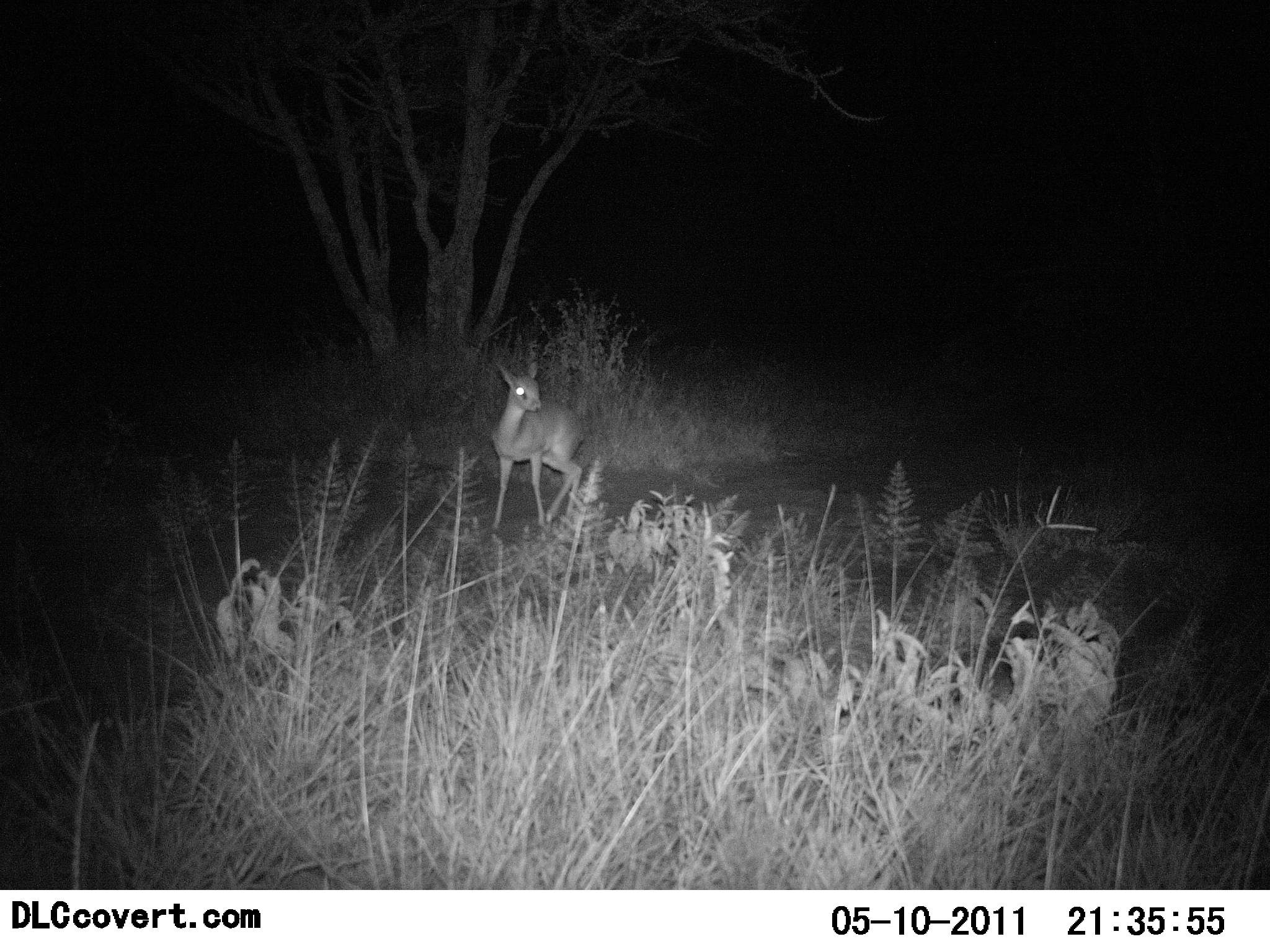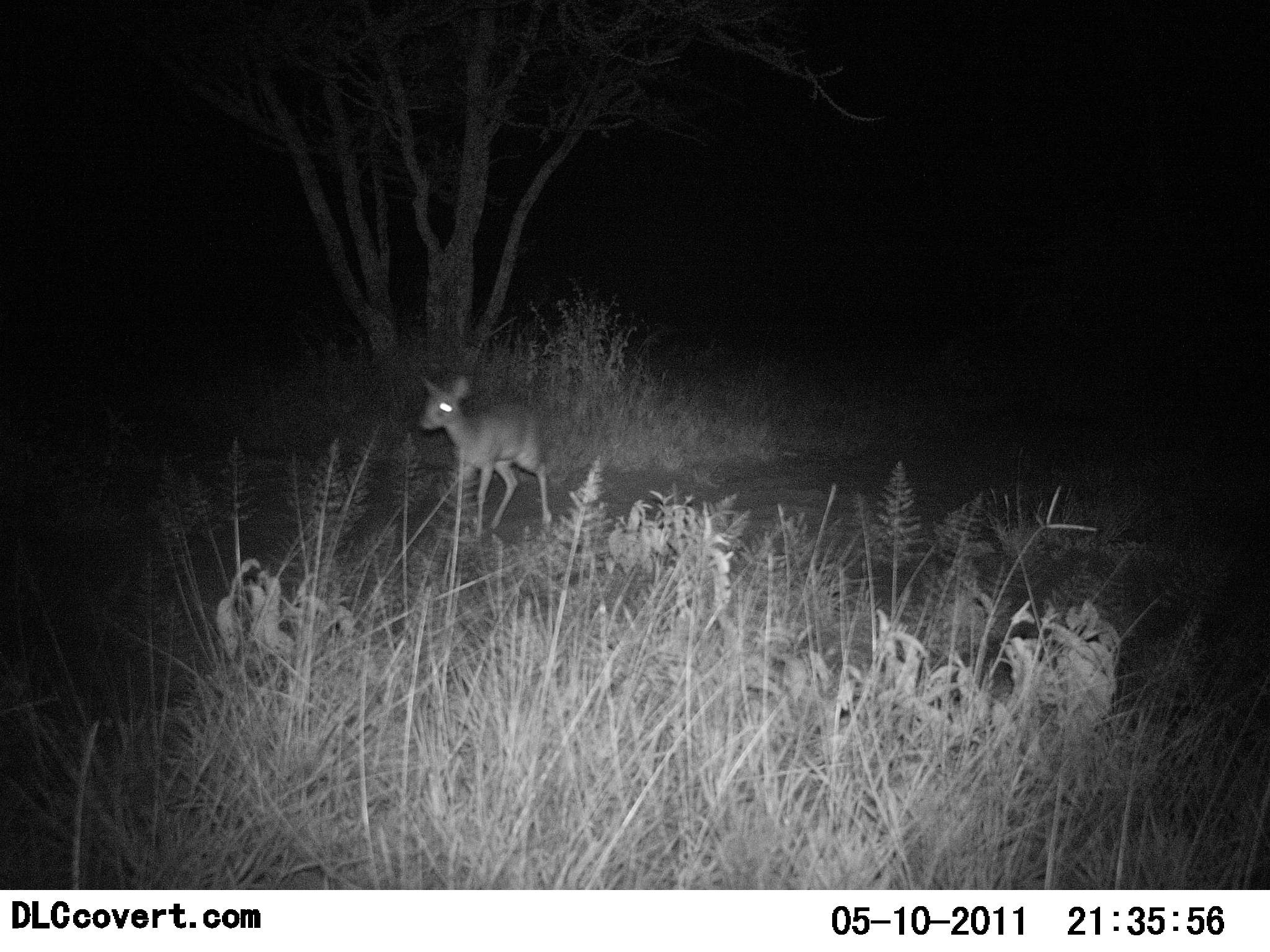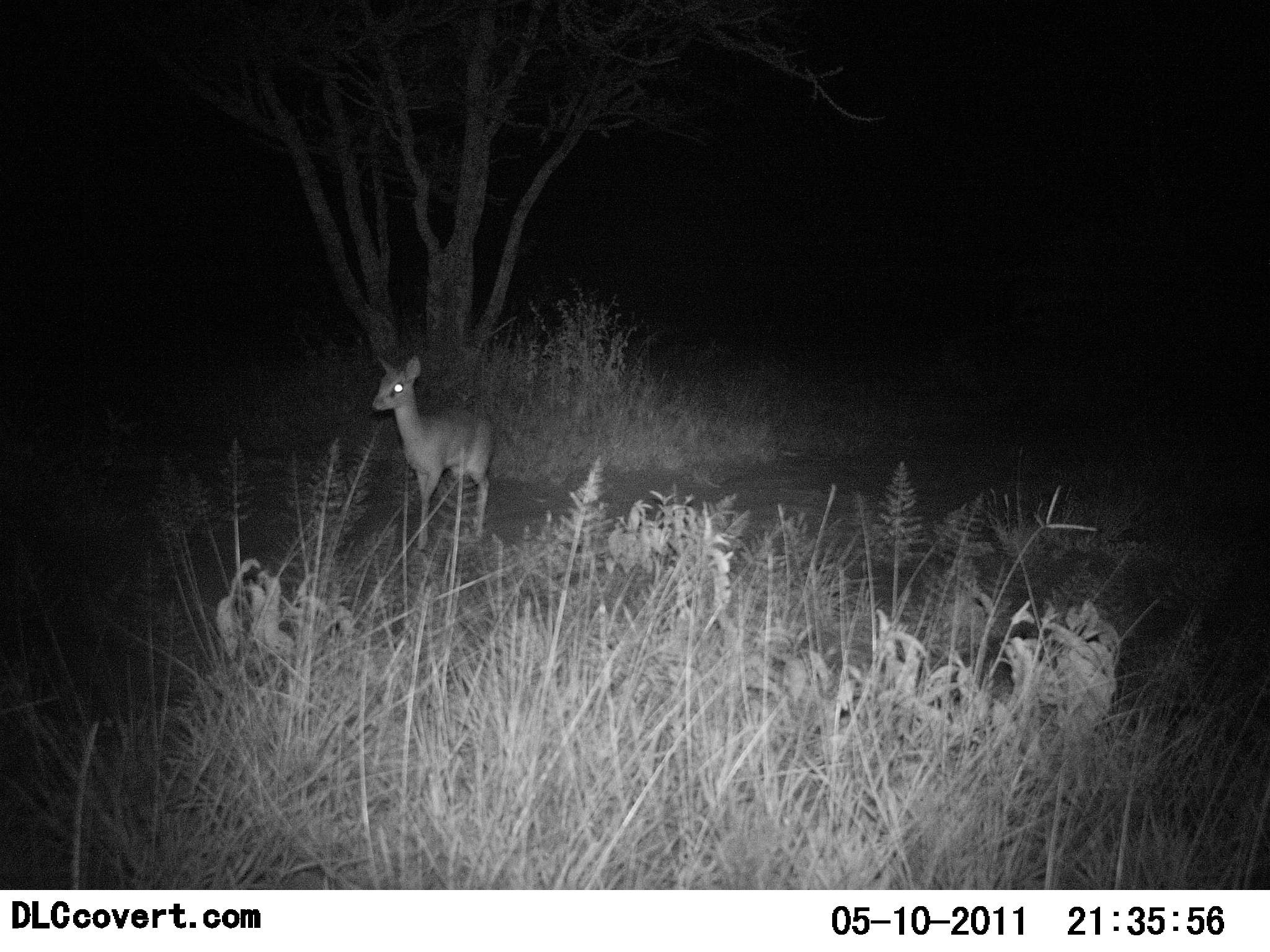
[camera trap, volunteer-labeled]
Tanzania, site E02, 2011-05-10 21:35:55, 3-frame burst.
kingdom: Animalia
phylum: Chordata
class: Mammalia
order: Artiodactyla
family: Bovidae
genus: Madoqua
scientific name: Madoqua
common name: dikdik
Dikdik (Madoqua), count 1. Behavior (volunteer vote fractions): standing 40%, resting 0%, moving 70%, interacting 0%. Young present (vote fraction): 0%. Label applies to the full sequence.